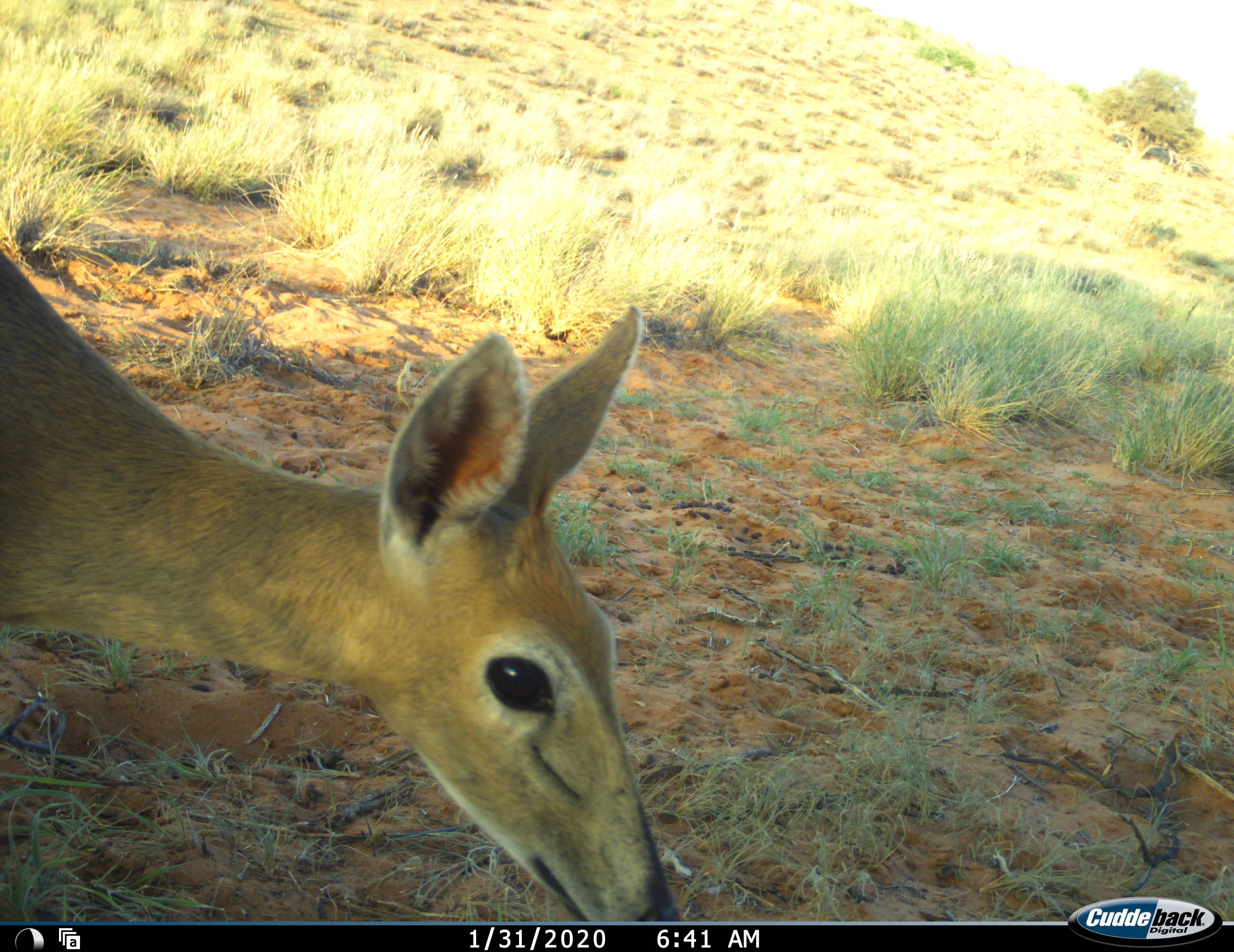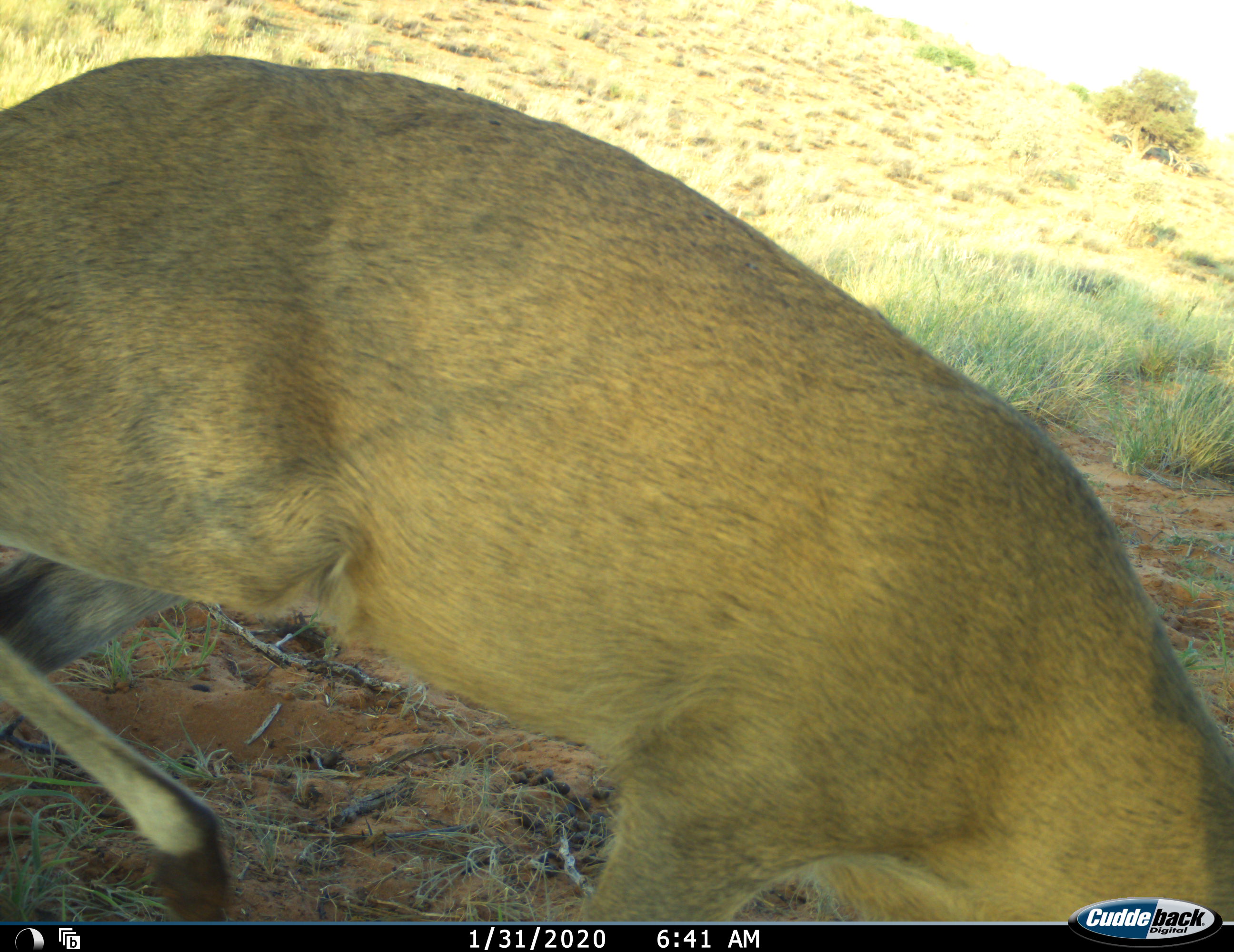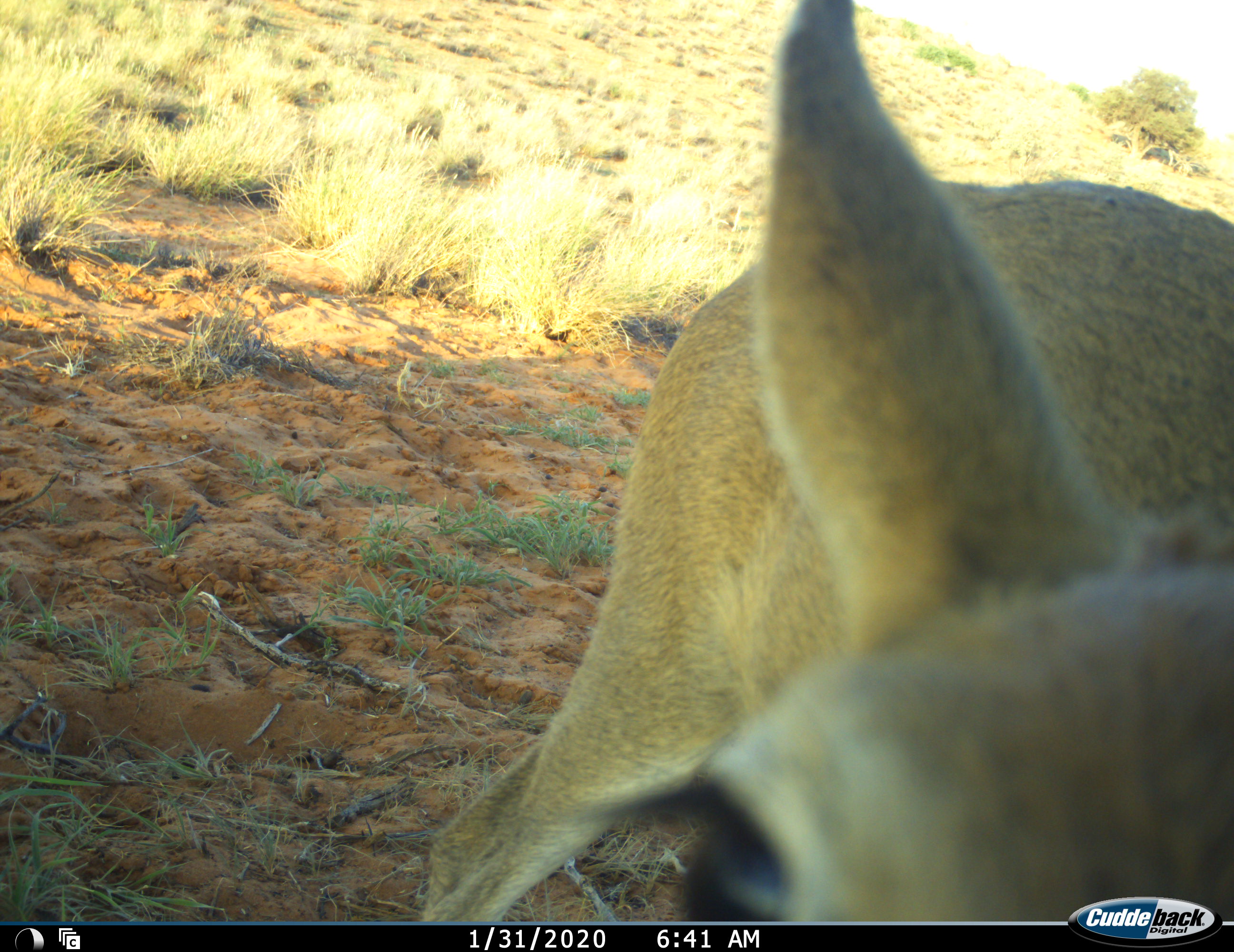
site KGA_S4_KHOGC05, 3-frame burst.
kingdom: Animalia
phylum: Chordata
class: Mammalia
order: Artiodactyla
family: Bovidae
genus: Sylvicapra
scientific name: Sylvicapra grimmia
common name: common duiker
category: duikercommongrey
Duikercommongrey (common duiker) (Sylvicapra grimmia), count 1. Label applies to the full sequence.